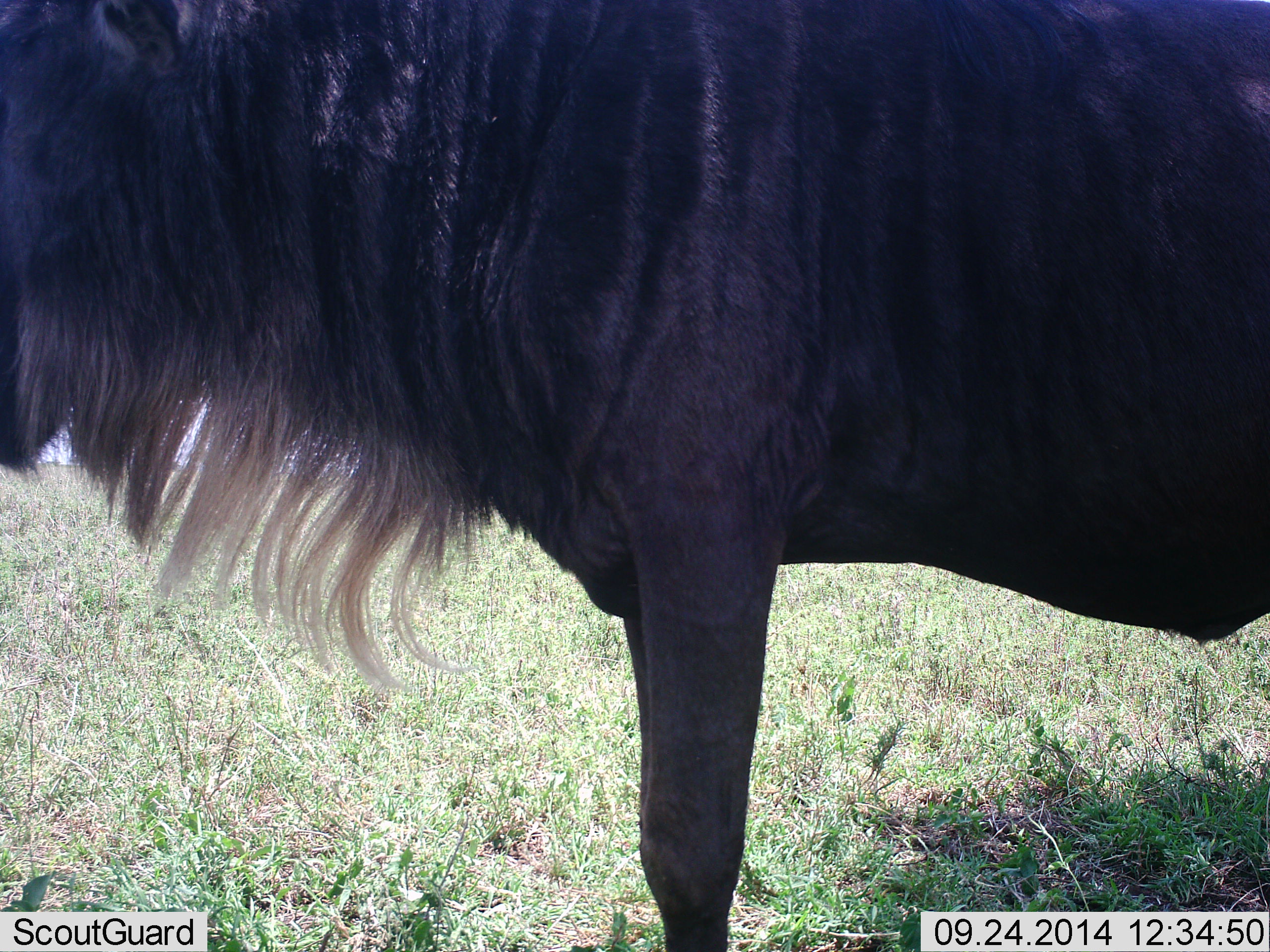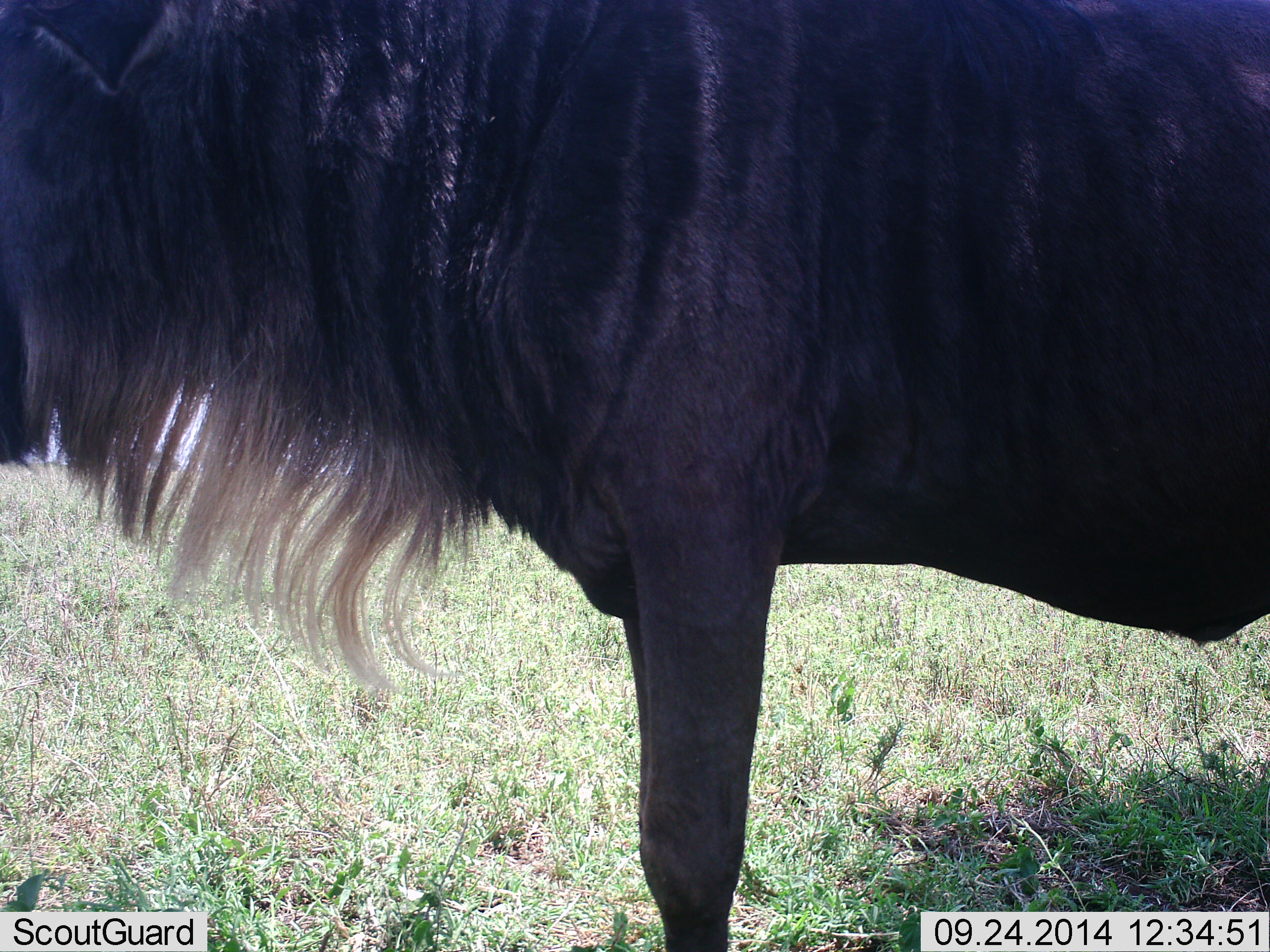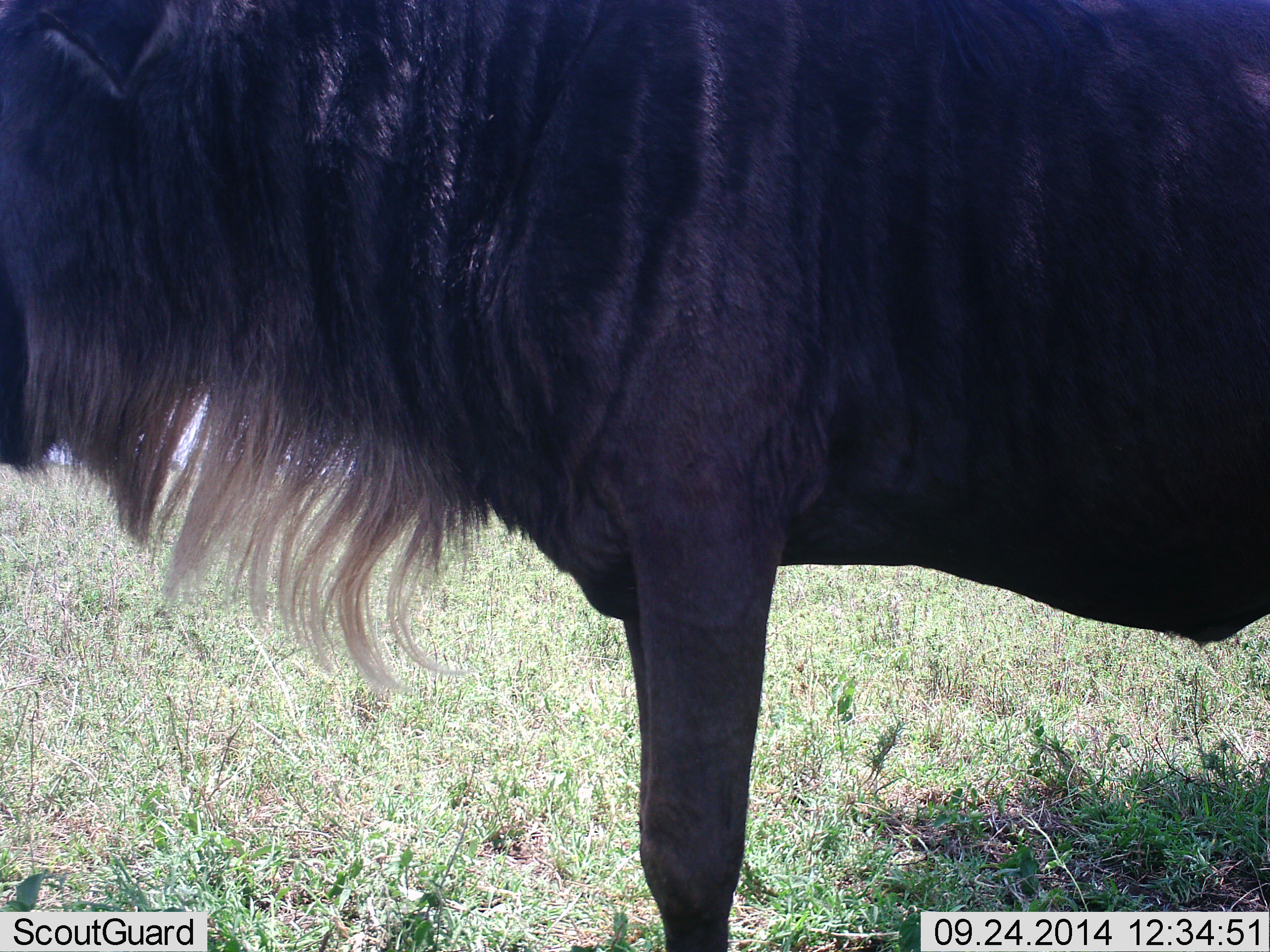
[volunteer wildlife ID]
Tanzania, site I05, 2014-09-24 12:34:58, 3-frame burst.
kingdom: Animalia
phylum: Chordata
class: Mammalia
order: Artiodactyla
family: Bovidae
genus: Connochaetes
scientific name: Connochaetes taurinus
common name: blue wildebeest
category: wildebeest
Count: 1.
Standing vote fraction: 80%.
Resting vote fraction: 0%.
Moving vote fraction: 20%.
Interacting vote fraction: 0%.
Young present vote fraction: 0%.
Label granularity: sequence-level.